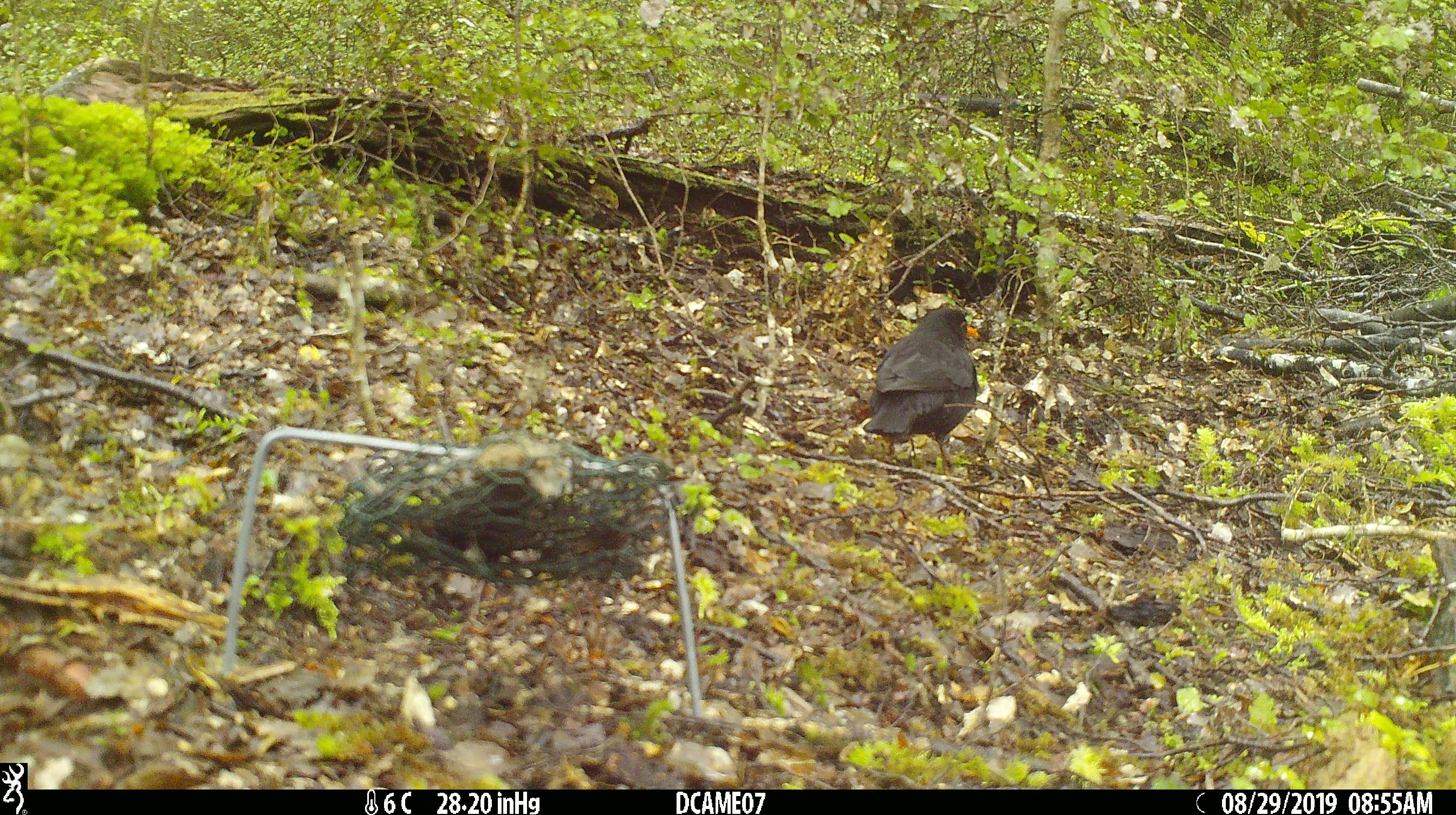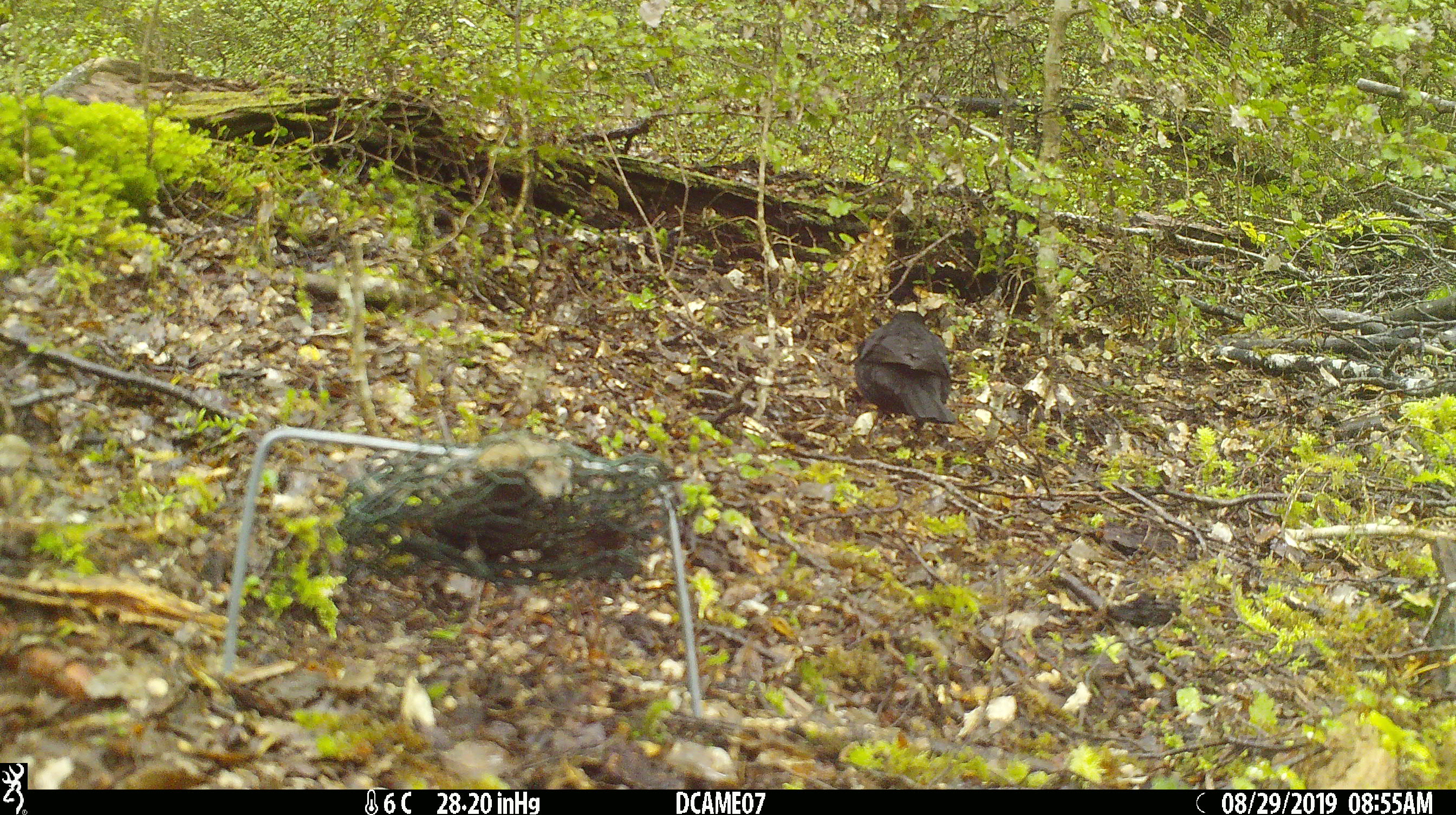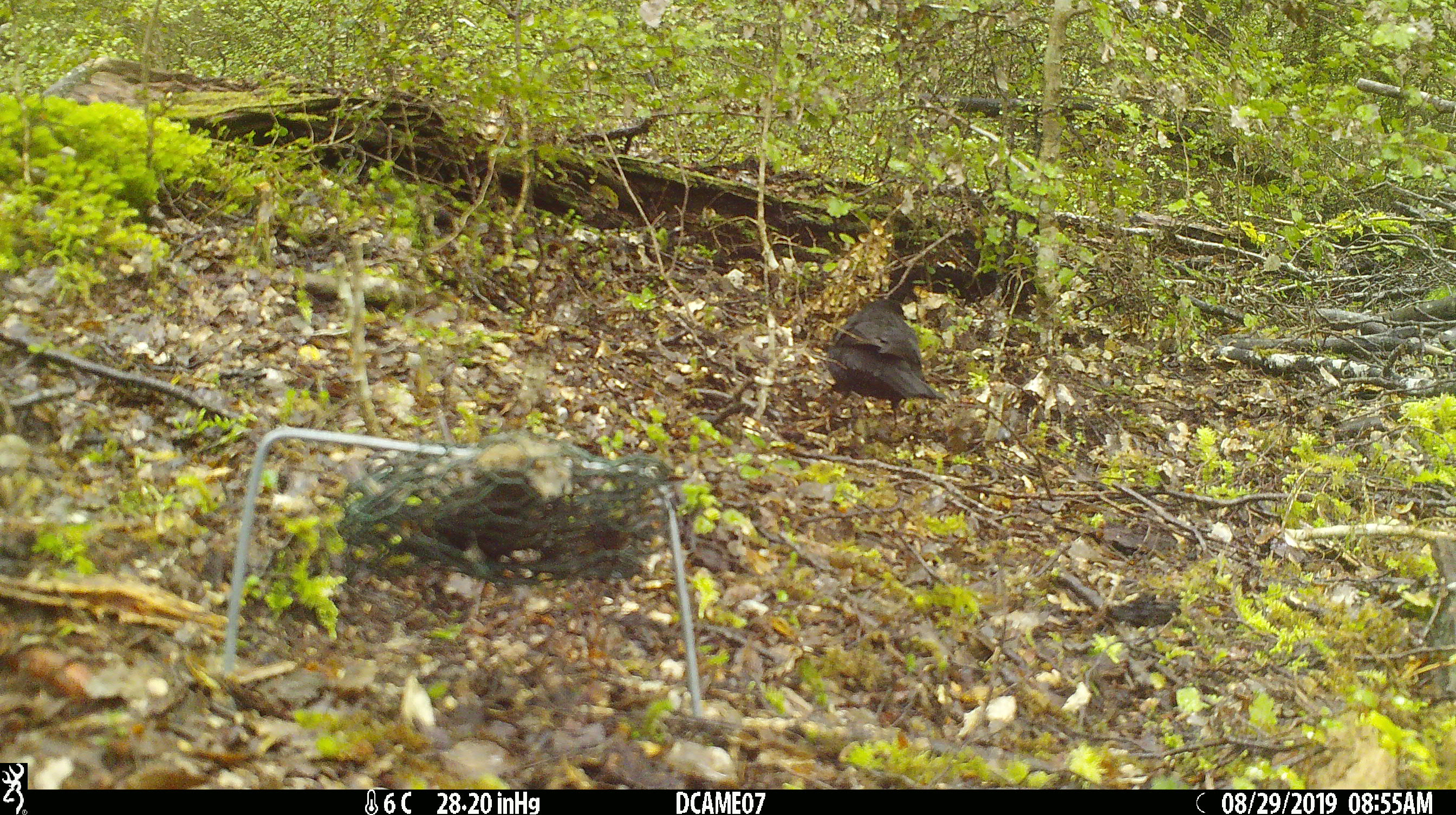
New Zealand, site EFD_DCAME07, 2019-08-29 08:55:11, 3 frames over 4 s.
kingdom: Animalia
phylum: Chordata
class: Aves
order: Passeriformes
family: Turdidae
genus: Turdus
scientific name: Turdus merula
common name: eurasian blackbird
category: blackbird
Blackbird (eurasian blackbird) (Turdus merula).